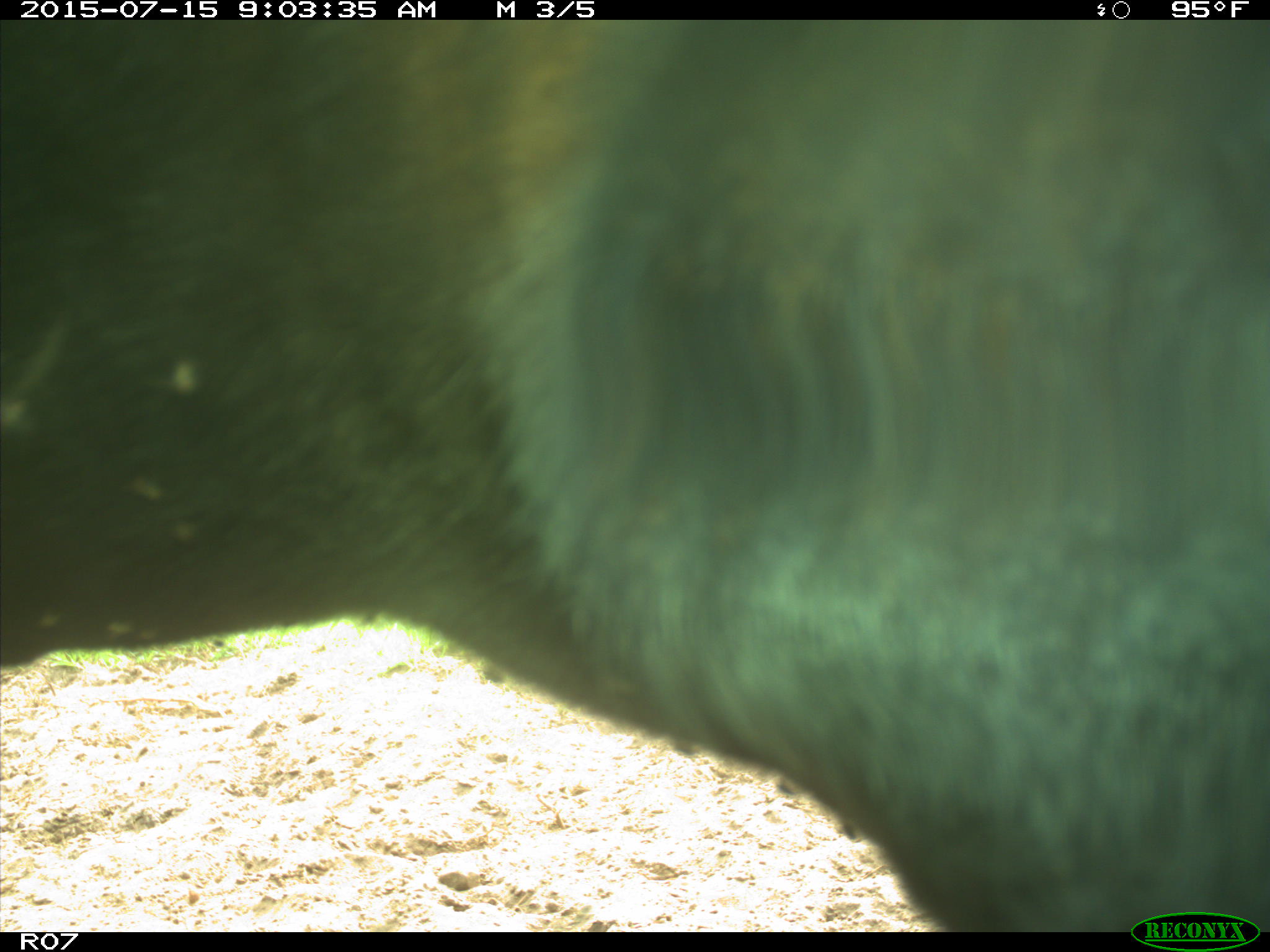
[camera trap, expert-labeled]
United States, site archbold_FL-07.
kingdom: Animalia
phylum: Chordata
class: Mammalia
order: Artiodactyla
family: Bovidae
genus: Bos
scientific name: Bos taurus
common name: domestic cow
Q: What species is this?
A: Bos taurus (domestic cow).